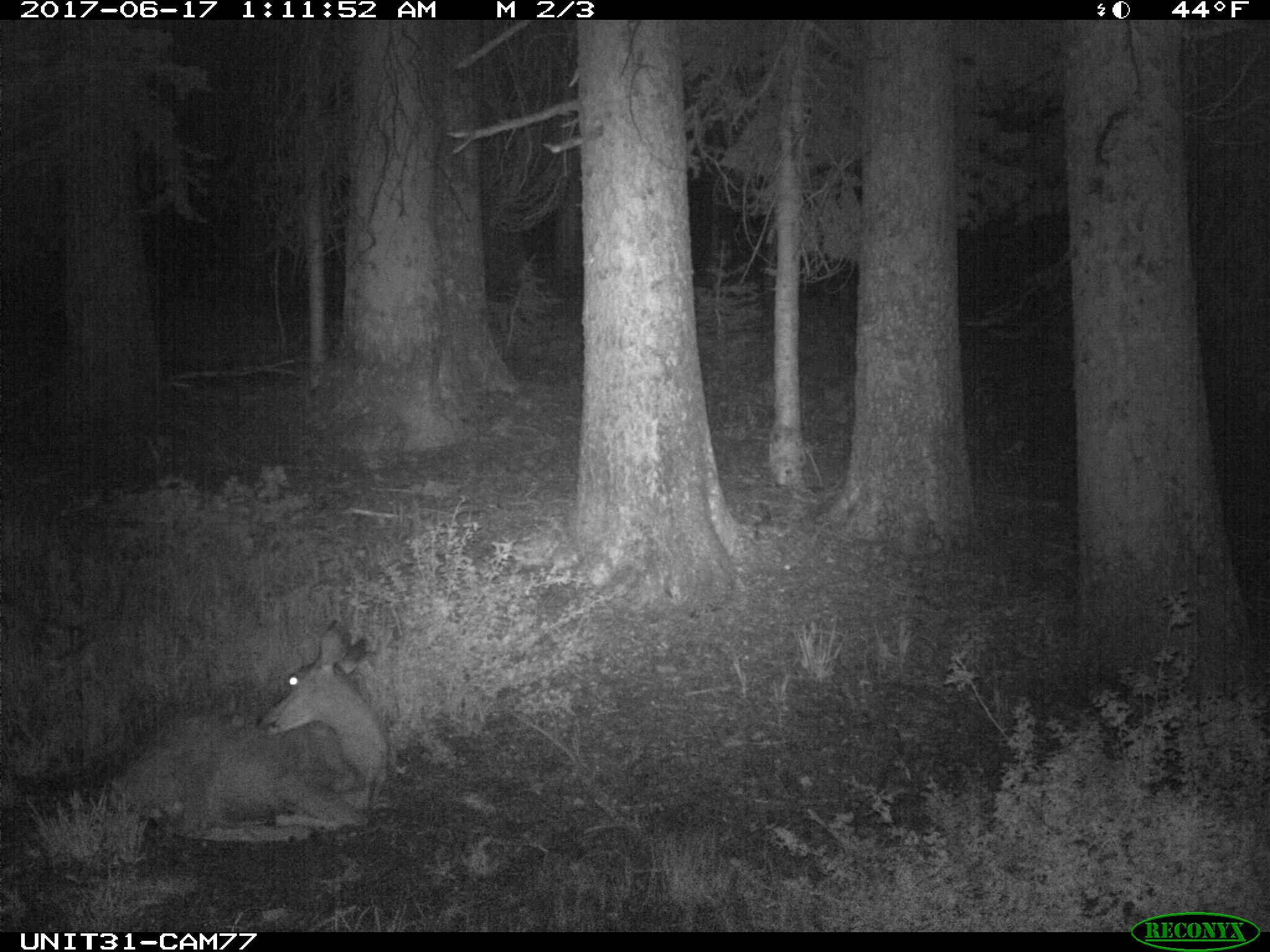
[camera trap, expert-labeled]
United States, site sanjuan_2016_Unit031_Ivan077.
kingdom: Animalia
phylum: Chordata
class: Mammalia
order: Artiodactyla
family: Cervidae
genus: Odocoileus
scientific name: Odocoileus hemionus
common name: mule deer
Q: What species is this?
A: Odocoileus hemionus (mule deer).